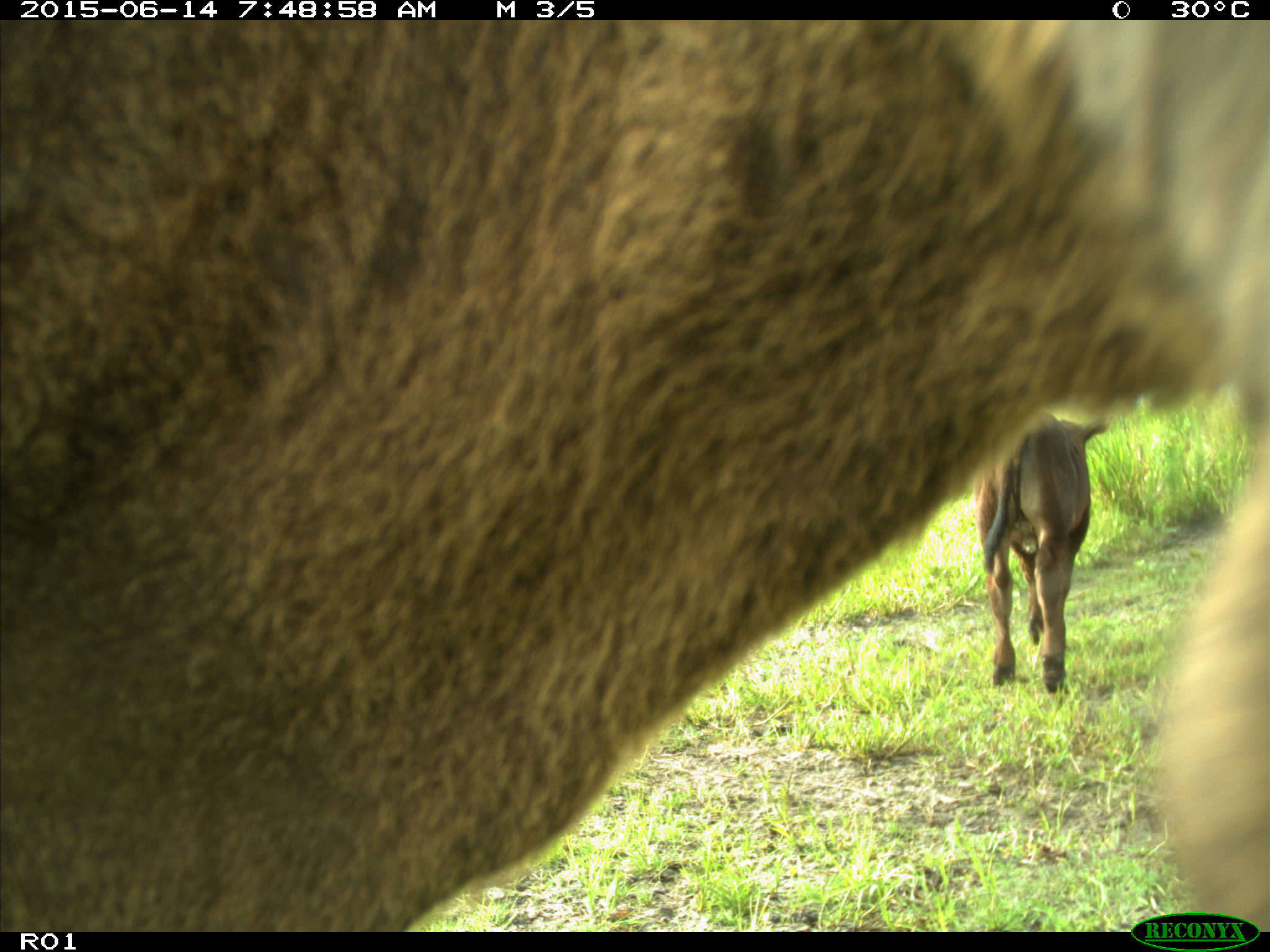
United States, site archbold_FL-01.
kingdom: Animalia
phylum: Chordata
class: Mammalia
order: Artiodactyla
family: Bovidae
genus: Bos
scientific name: Bos taurus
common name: domestic cow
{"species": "Bos taurus (domestic cow)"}